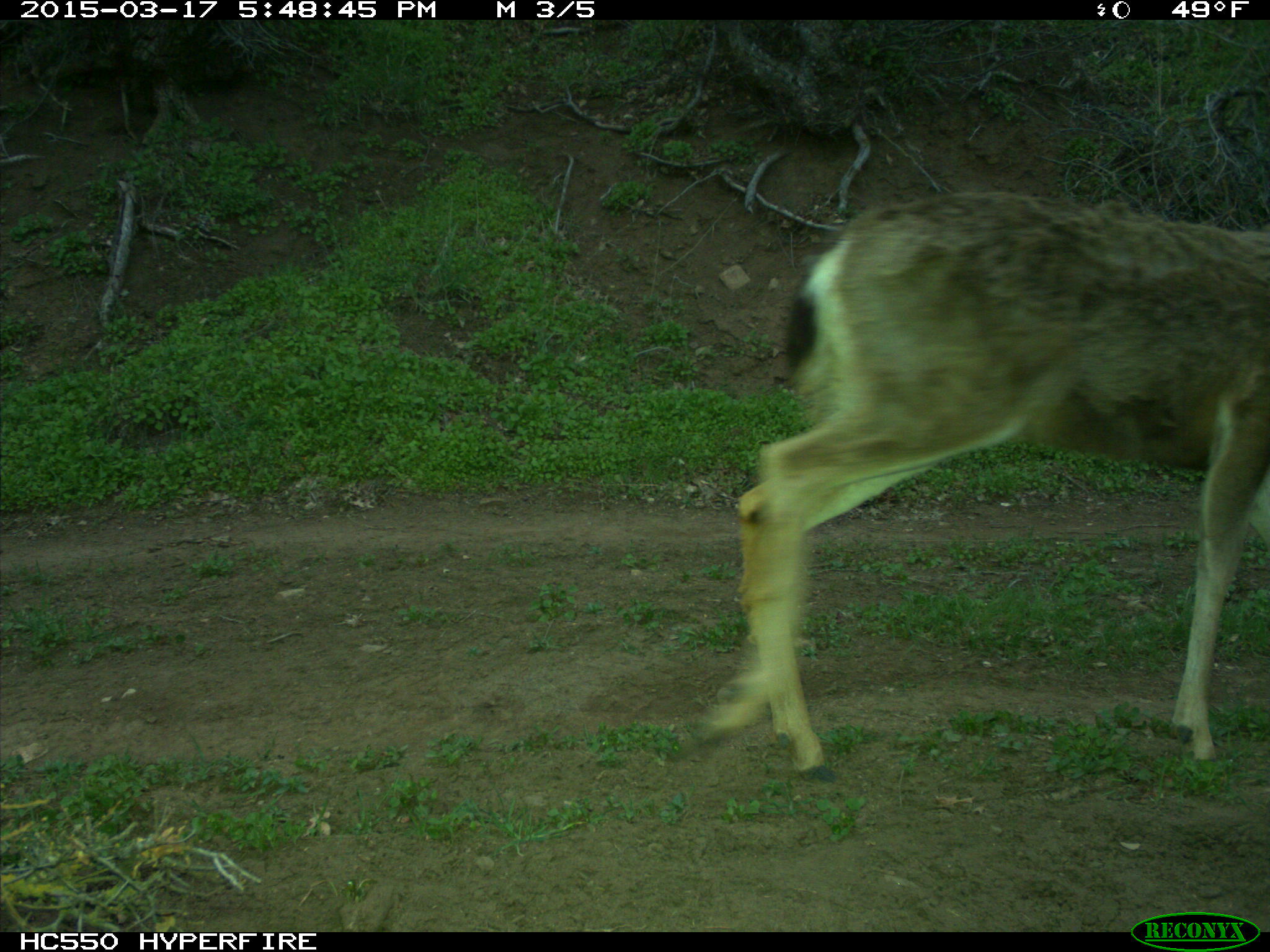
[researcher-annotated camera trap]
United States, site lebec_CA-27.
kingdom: Animalia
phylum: Chordata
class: Mammalia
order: Artiodactyla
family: Cervidae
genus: Odocoileus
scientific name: Odocoileus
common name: deer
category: unidentified deer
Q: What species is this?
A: Unidentified deer (deer) (Odocoileus).